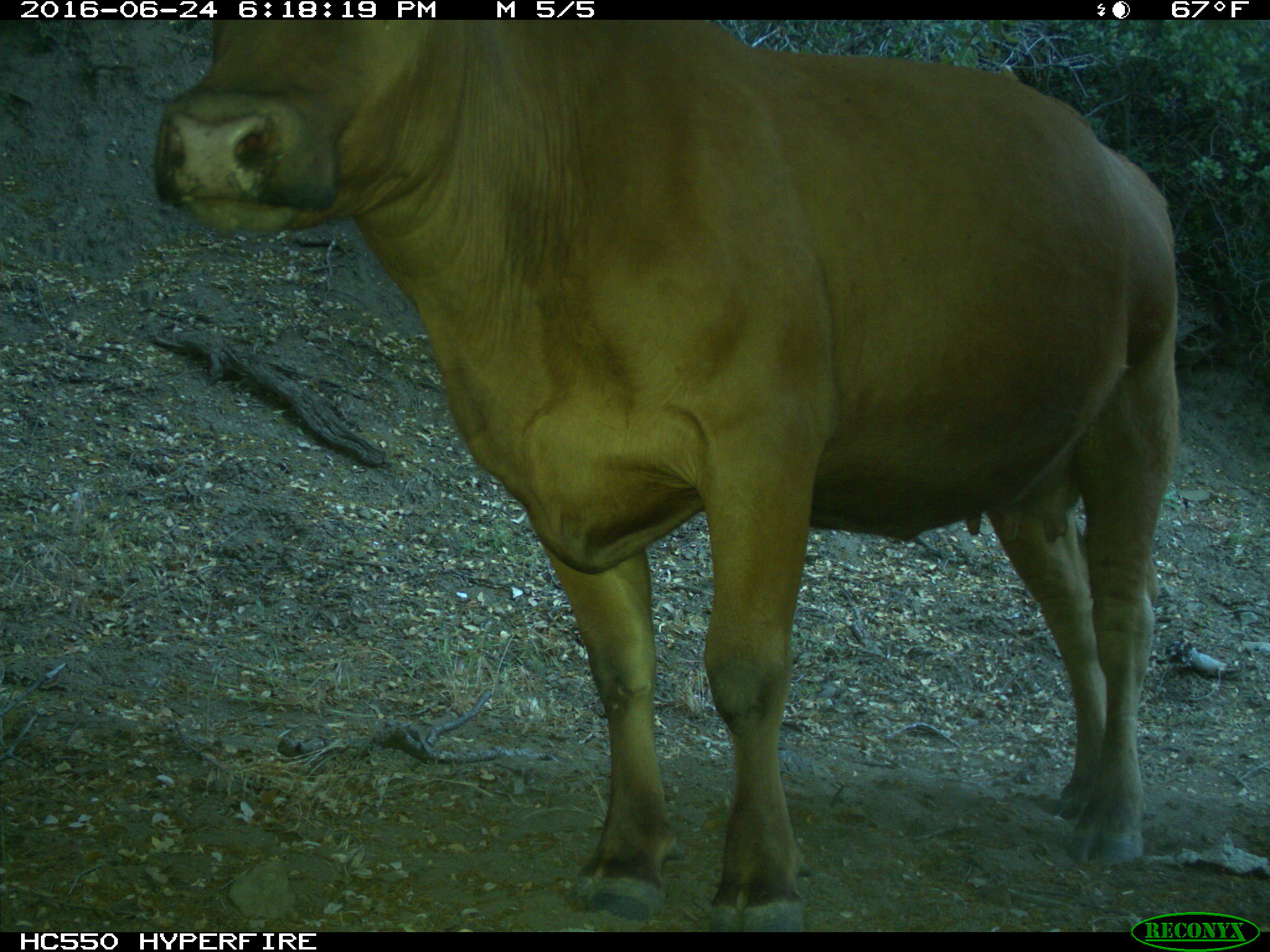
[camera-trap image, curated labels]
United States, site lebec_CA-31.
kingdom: Animalia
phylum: Chordata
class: Mammalia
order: Artiodactyla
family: Bovidae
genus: Bos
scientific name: Bos taurus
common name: domestic cow